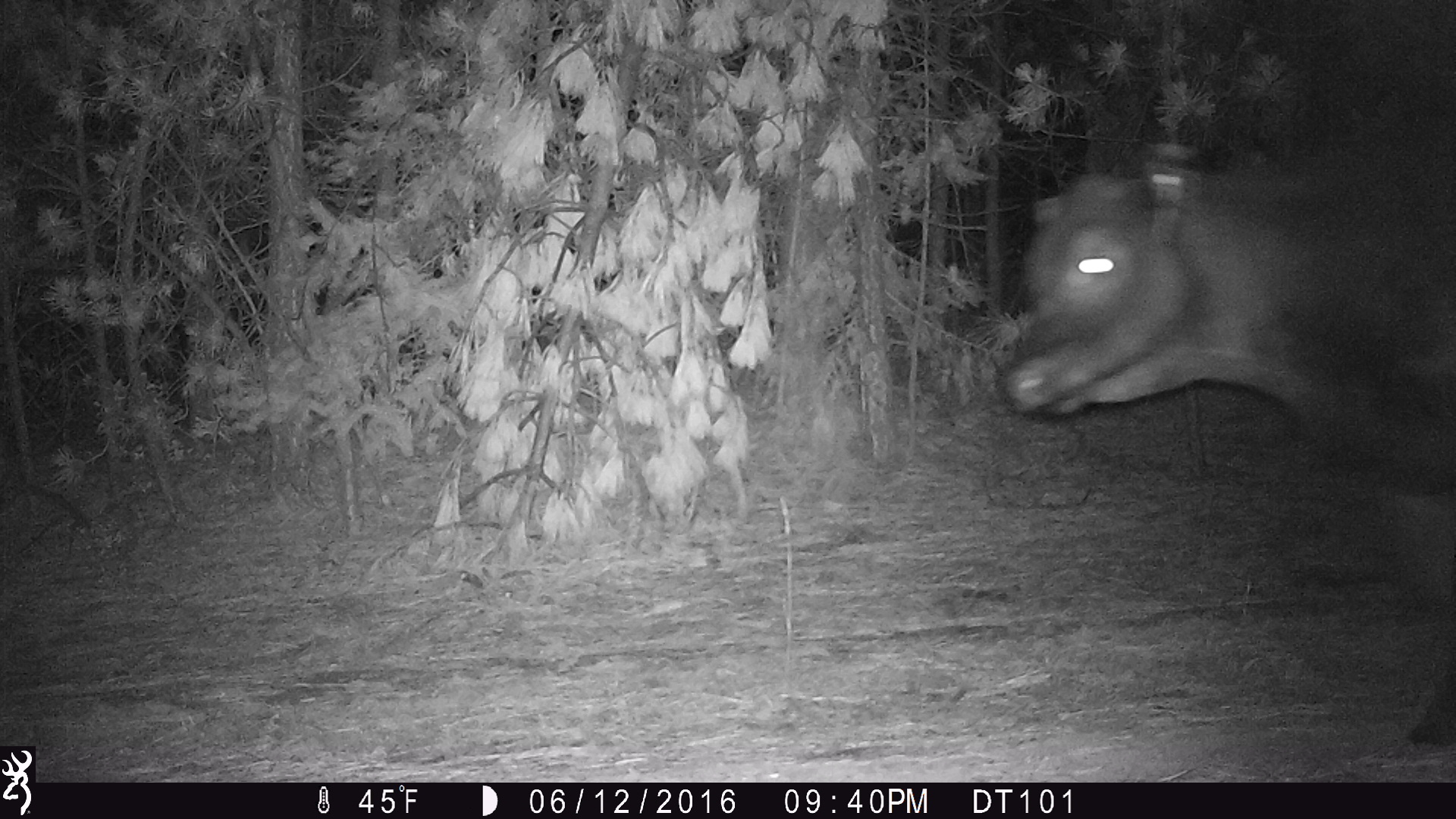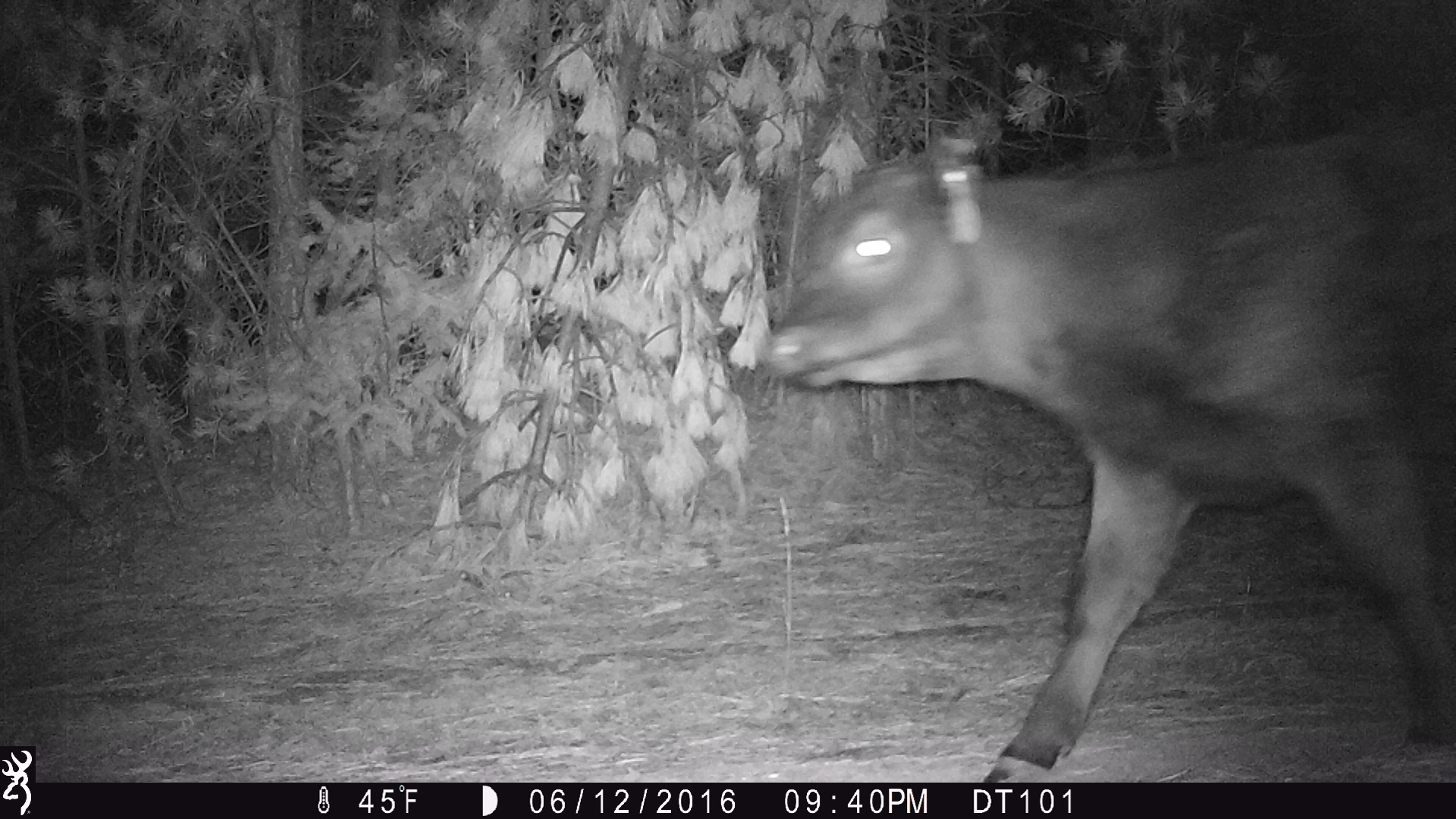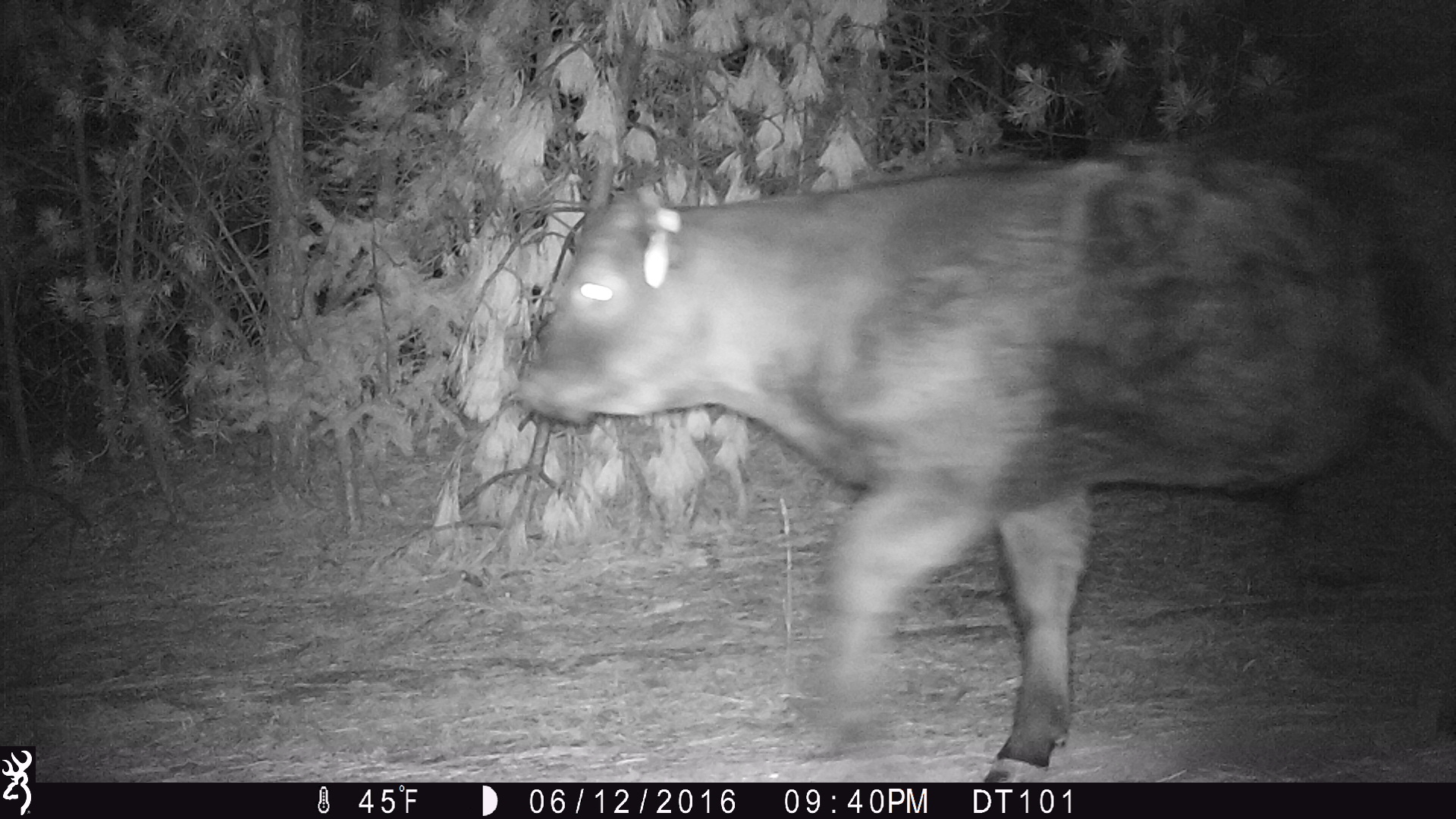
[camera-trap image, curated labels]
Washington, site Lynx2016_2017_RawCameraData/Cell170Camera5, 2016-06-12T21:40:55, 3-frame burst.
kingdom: Animalia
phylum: Chordata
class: Mammalia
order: Artiodactyla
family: Bovidae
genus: Bos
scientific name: Bos taurus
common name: domestic cattle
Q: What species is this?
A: Domestic cattle (Bos taurus).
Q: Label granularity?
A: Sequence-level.